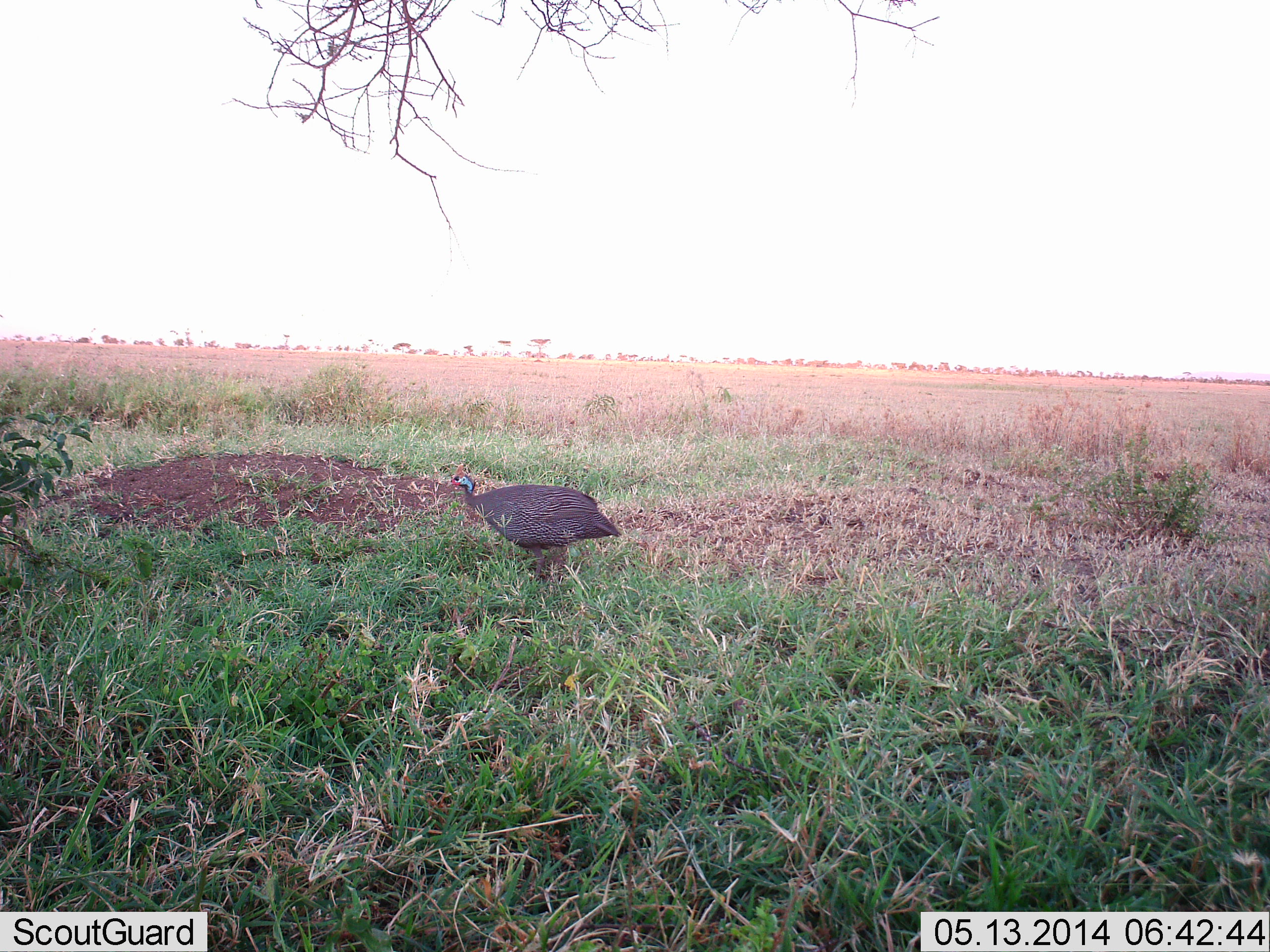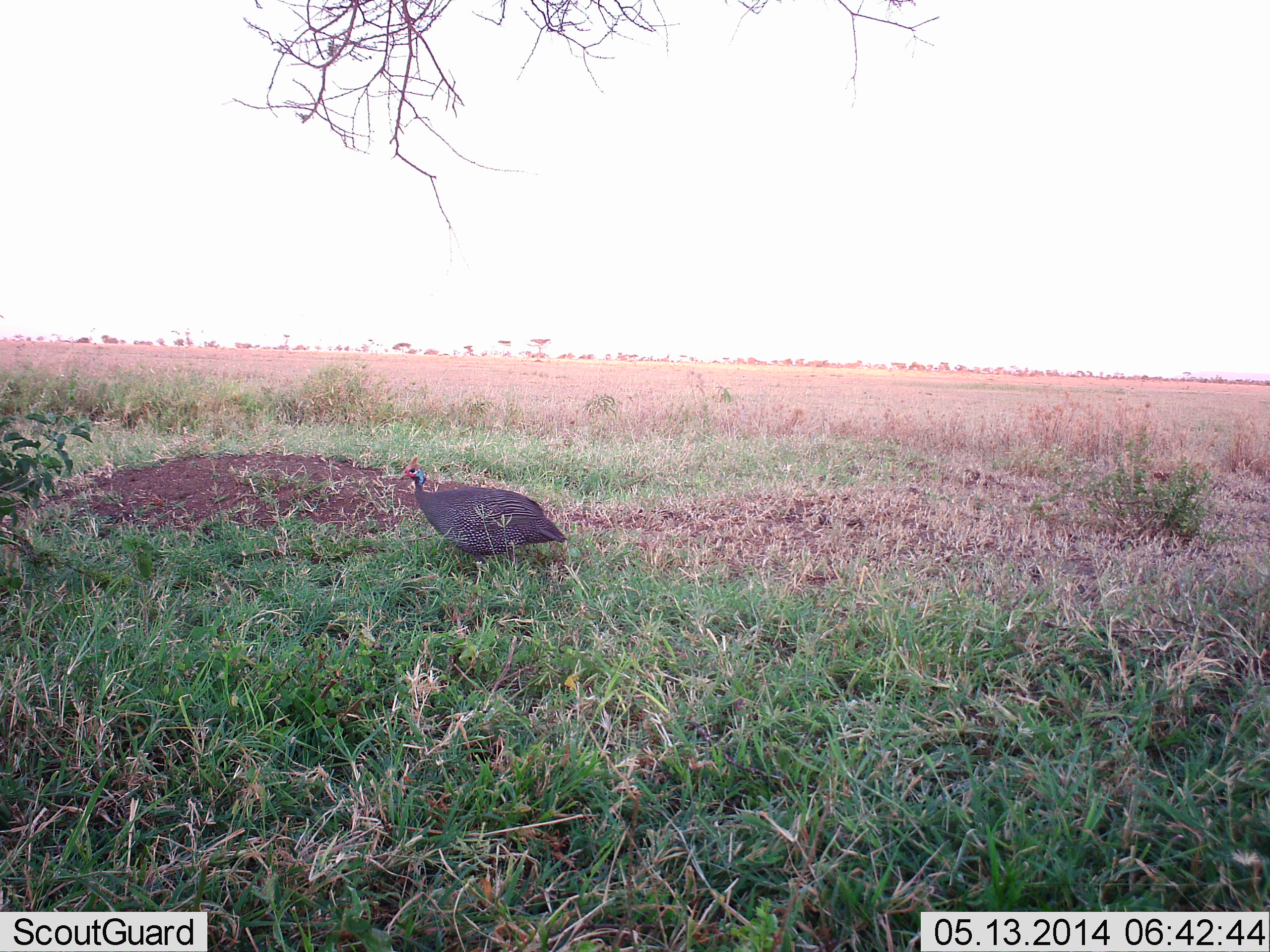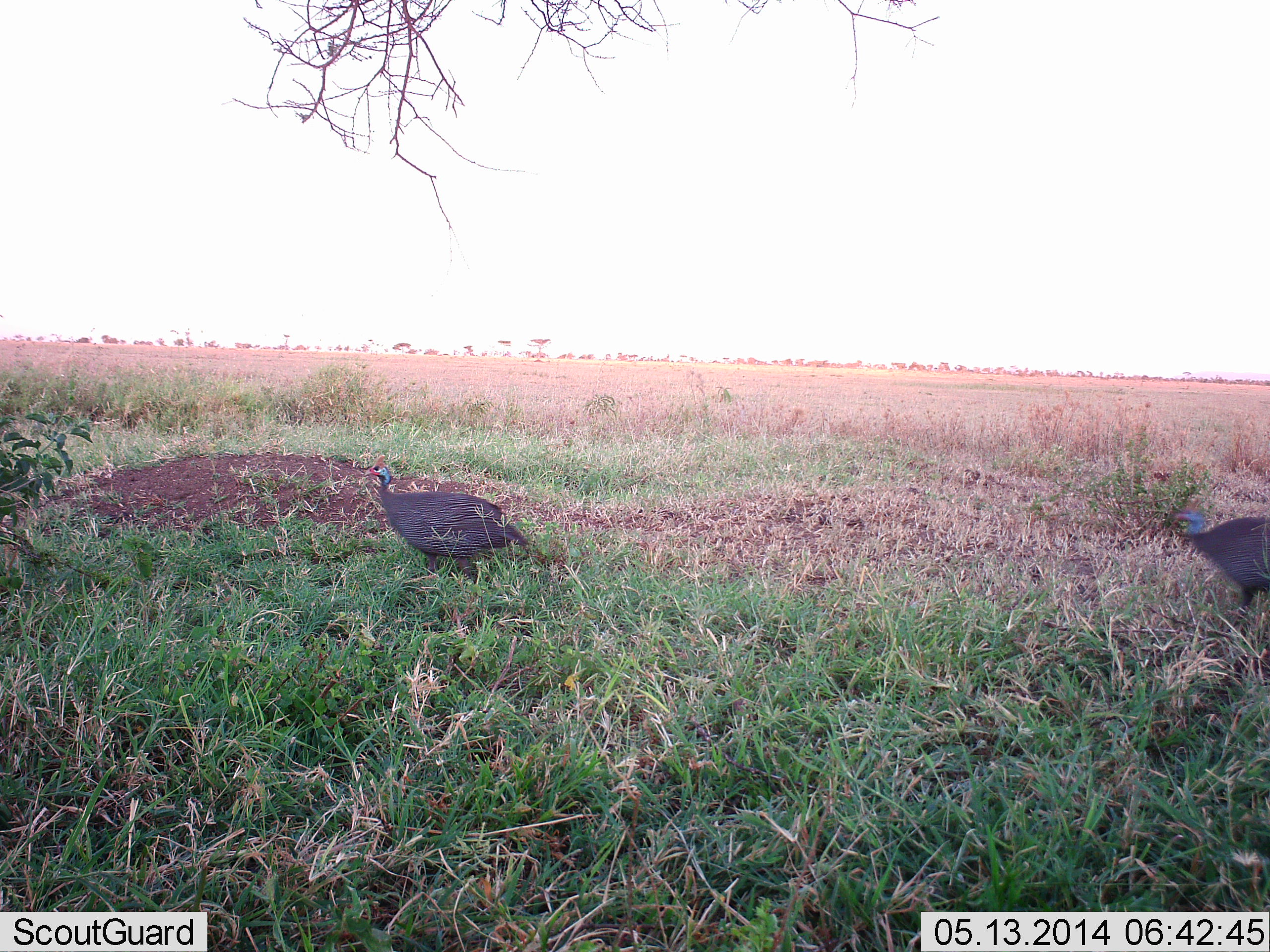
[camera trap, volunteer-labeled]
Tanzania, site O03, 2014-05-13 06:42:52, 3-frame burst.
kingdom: Animalia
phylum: Chordata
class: Aves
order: Galliformes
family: Numididae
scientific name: Numididae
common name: guinea fowl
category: guineafowl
Guineafowl (guinea fowl) (Numididae), count 2. Behavior (volunteer vote fractions): standing 10%, resting 0%, moving 90%, interacting 0%. Young present (vote fraction): 0%. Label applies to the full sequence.